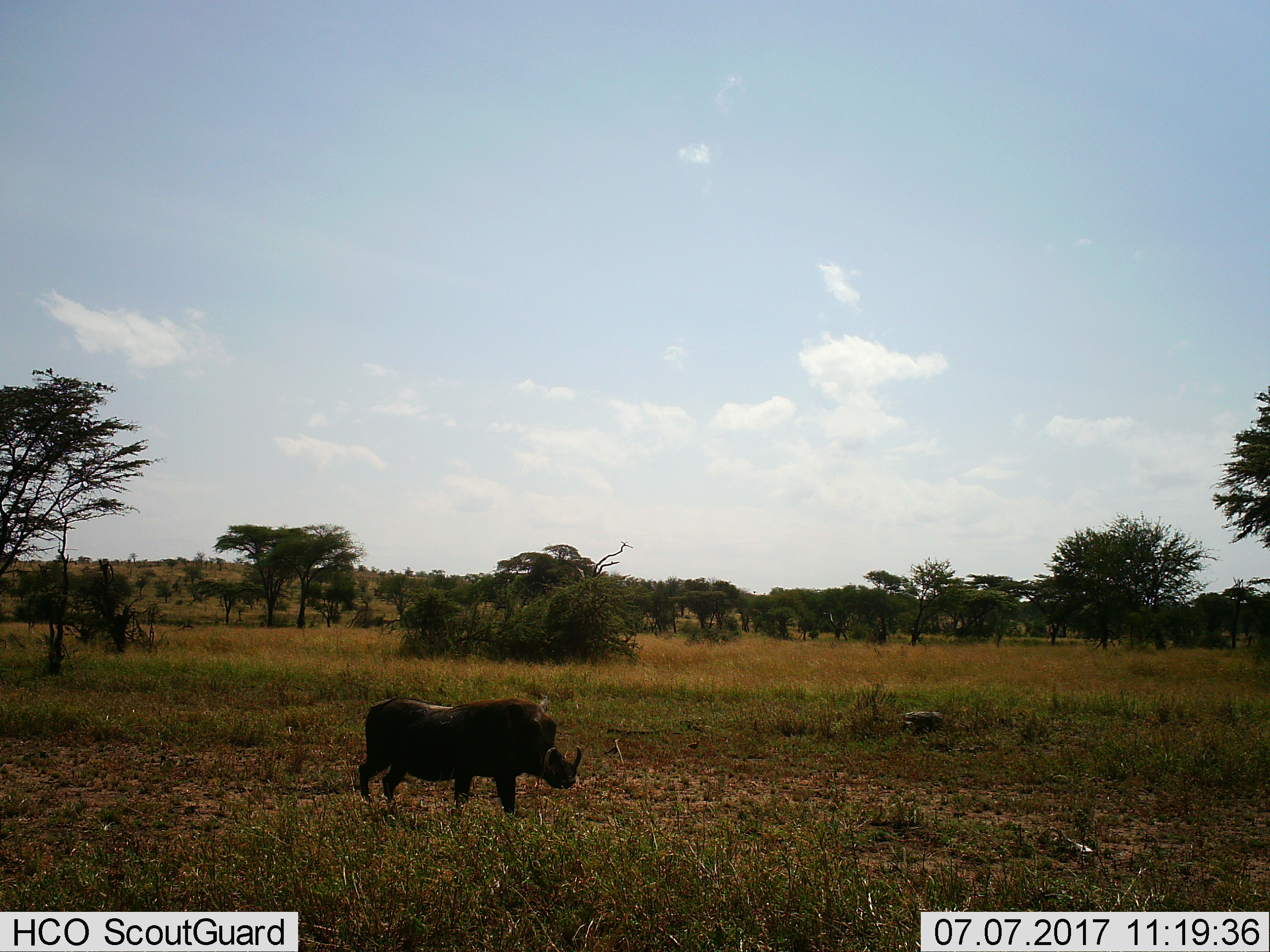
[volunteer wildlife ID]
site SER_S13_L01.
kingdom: Animalia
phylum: Chordata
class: Mammalia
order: Artiodactyla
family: Suidae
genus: Phacochoerus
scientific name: Phacochoerus africanus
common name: warthog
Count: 1.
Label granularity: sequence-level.